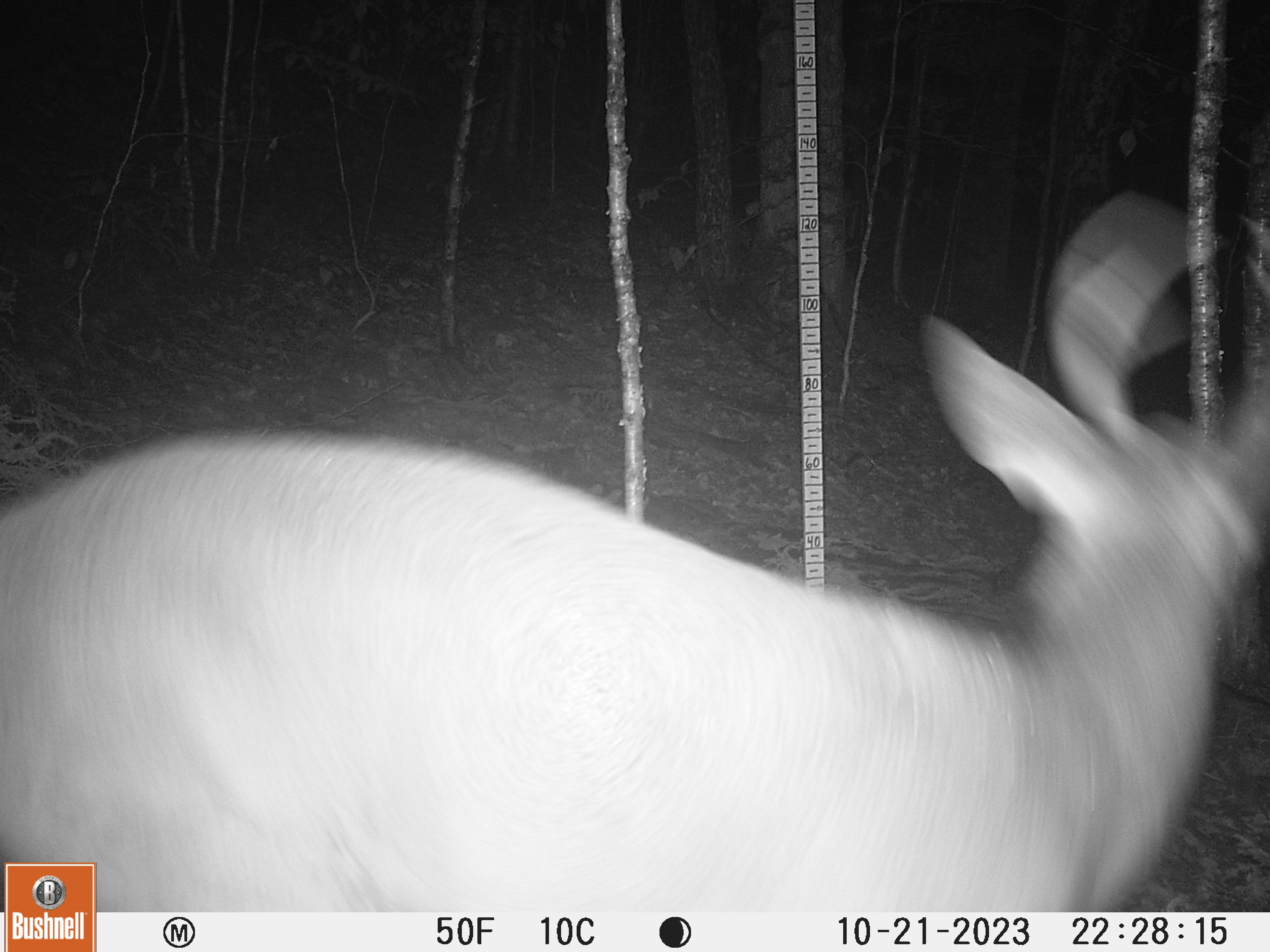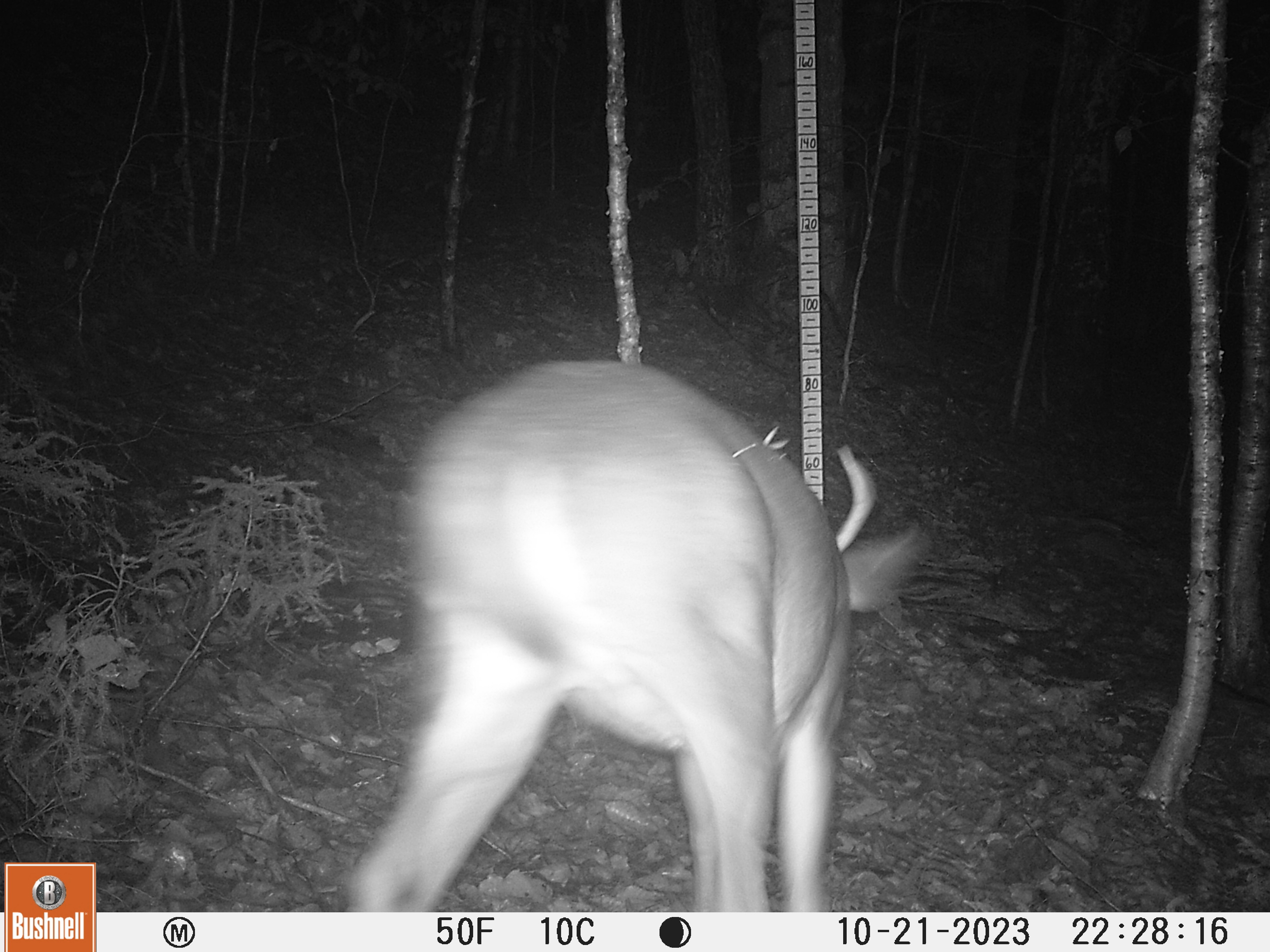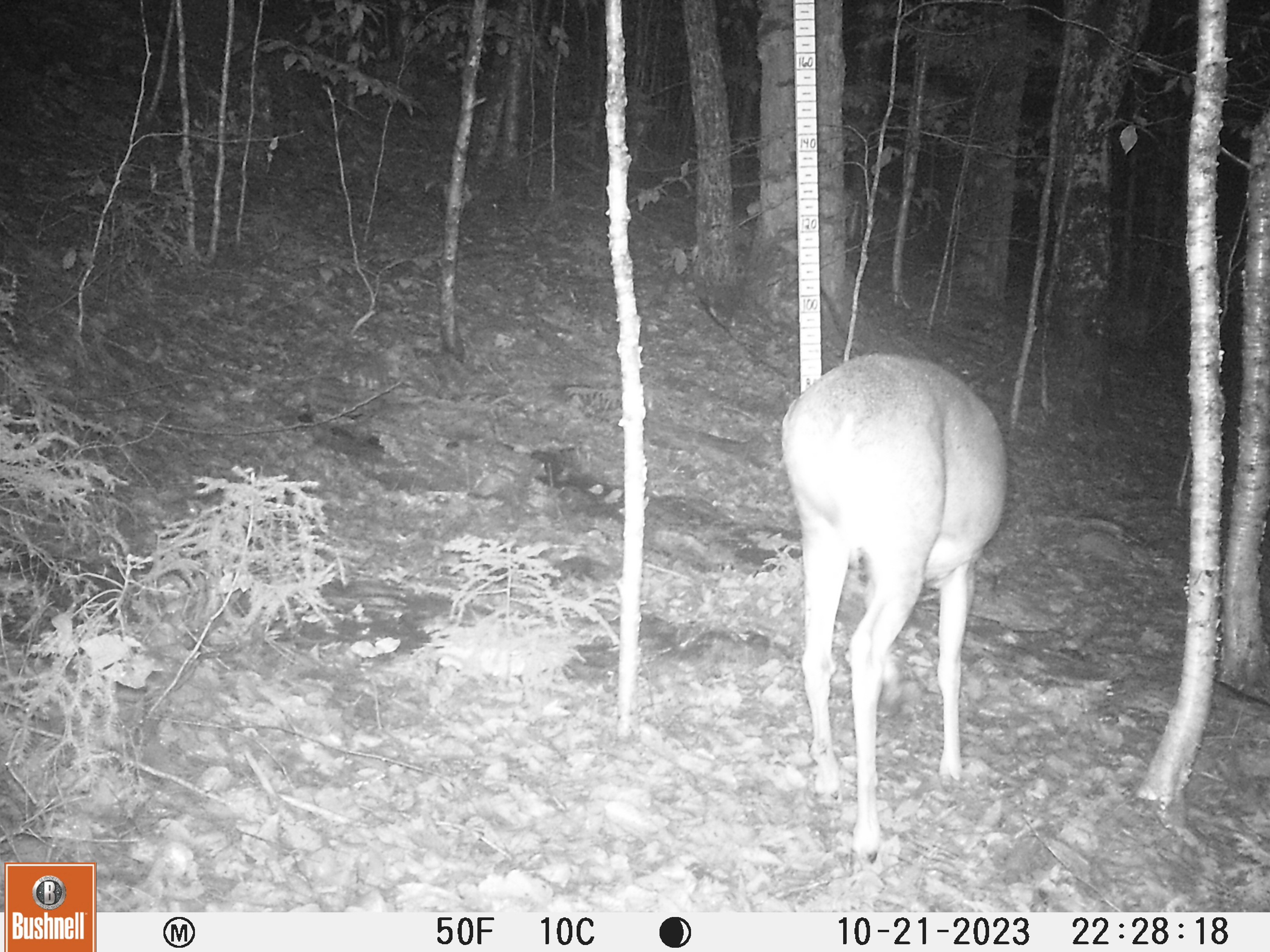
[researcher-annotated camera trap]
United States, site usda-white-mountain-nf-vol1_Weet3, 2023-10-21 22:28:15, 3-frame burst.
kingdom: Animalia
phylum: Chordata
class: Mammalia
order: Artiodactyla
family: Cervidae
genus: Odocoileus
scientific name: Odocoileus virginianus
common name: white-tailed deer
White-tailed deer (Odocoileus virginianus).